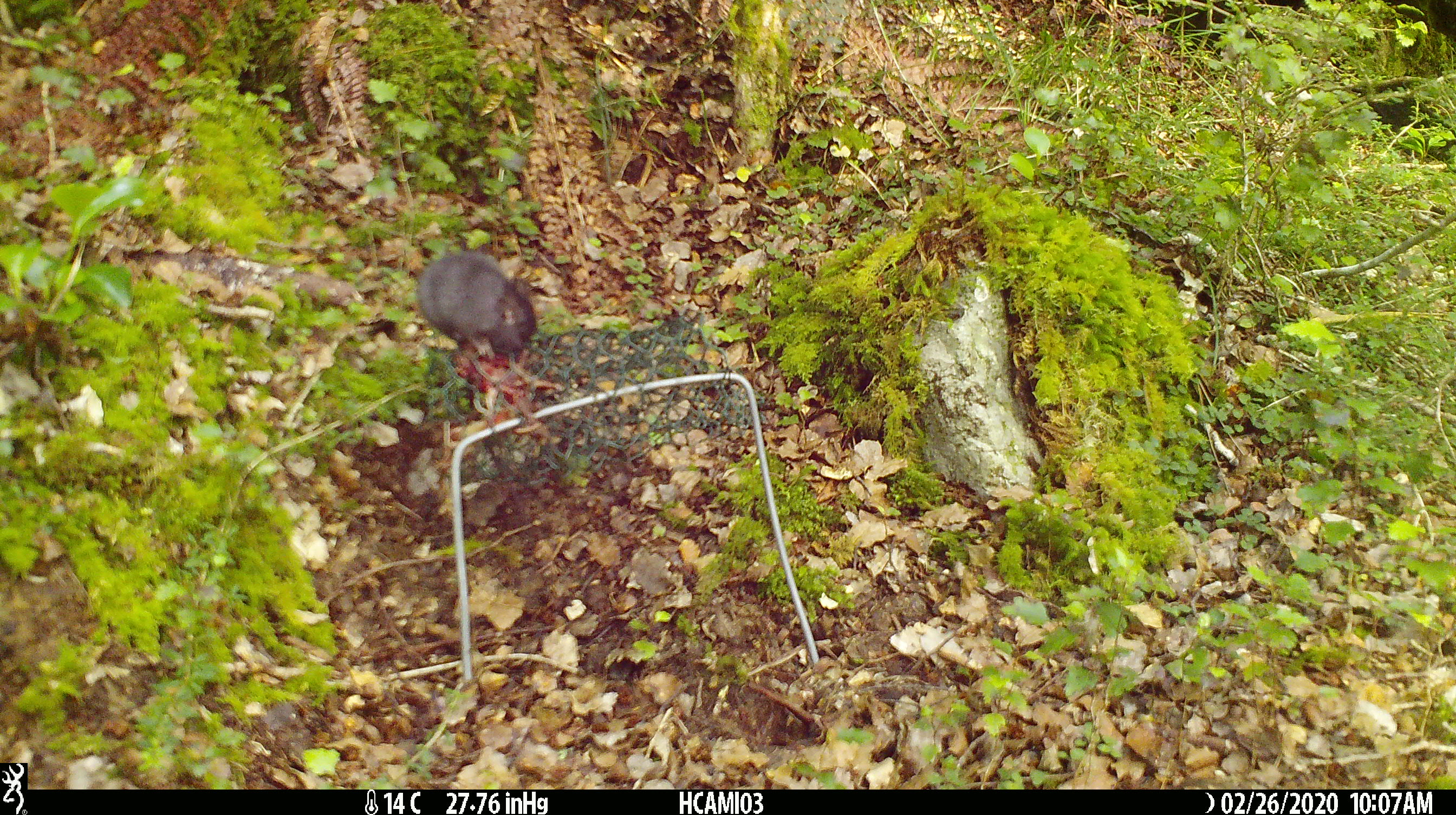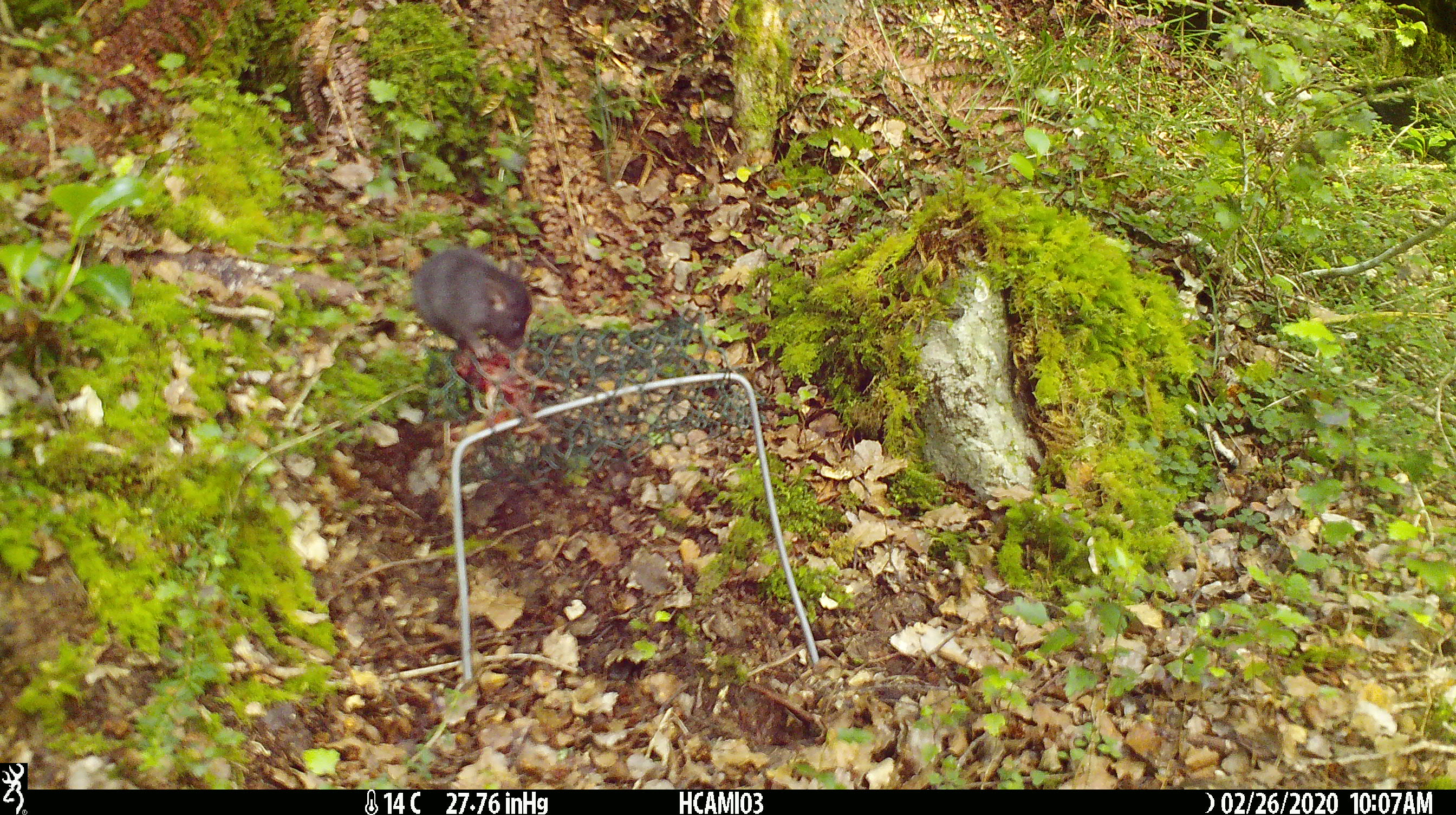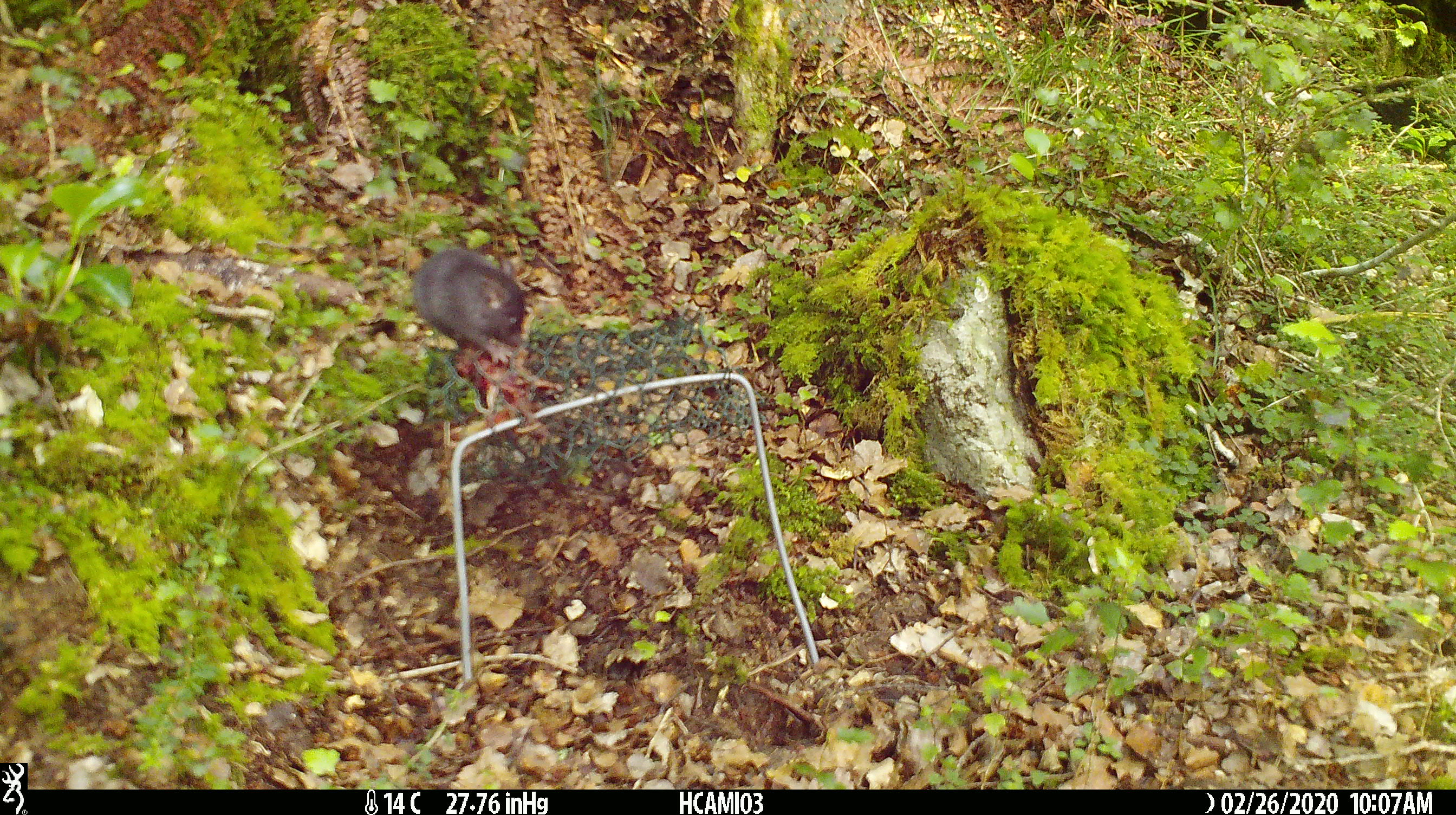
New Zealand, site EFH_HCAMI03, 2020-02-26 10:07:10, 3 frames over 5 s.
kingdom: Animalia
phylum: Chordata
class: Mammalia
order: Rodentia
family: Muridae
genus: Mus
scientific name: Mus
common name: mouse